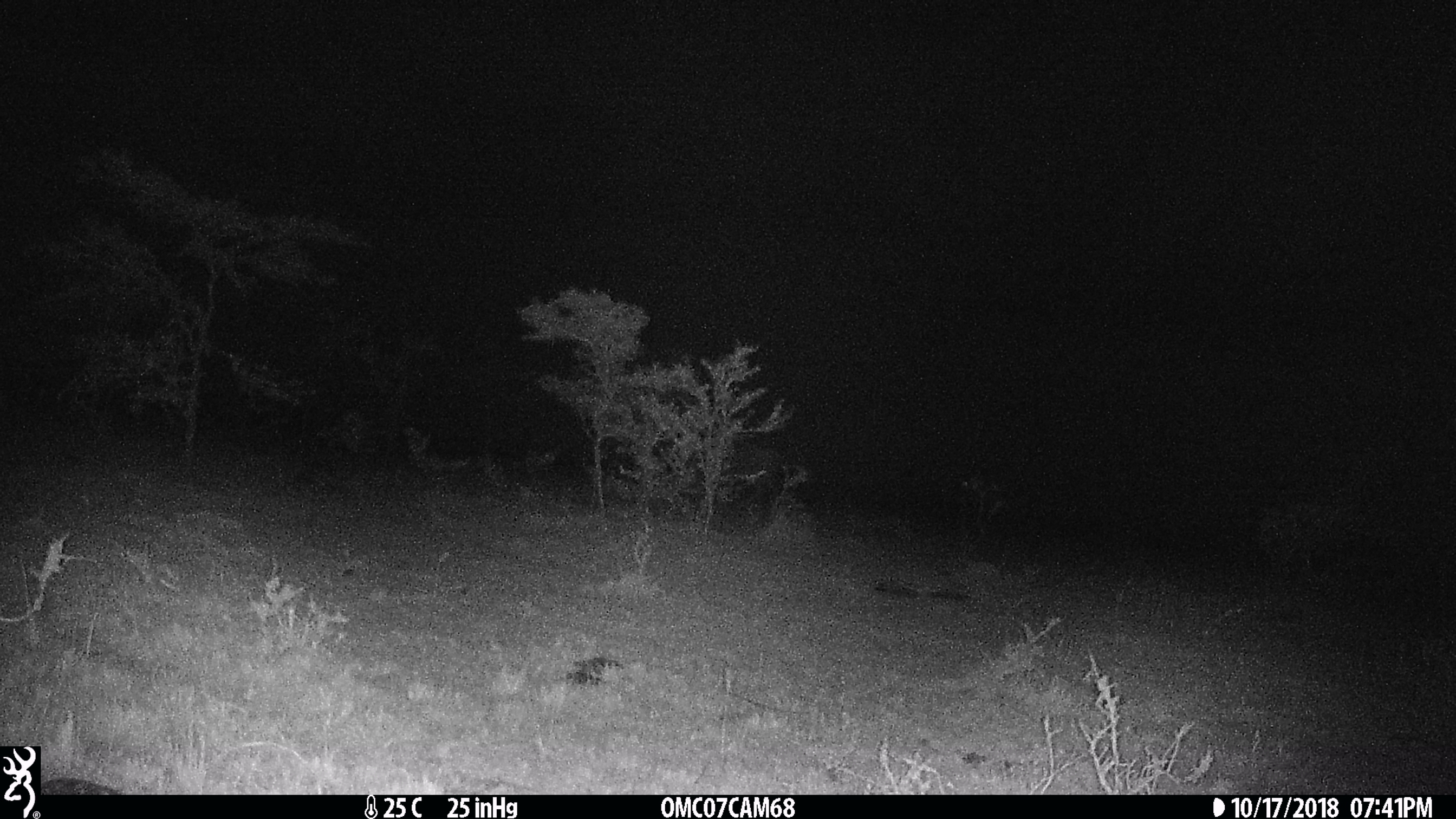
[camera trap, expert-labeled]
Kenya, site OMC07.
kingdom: Animalia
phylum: Chordata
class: Mammalia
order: Artiodactyla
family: Bovidae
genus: Connochaetes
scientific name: Connochaetes taurinus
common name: blue wildebeest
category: wildebeest